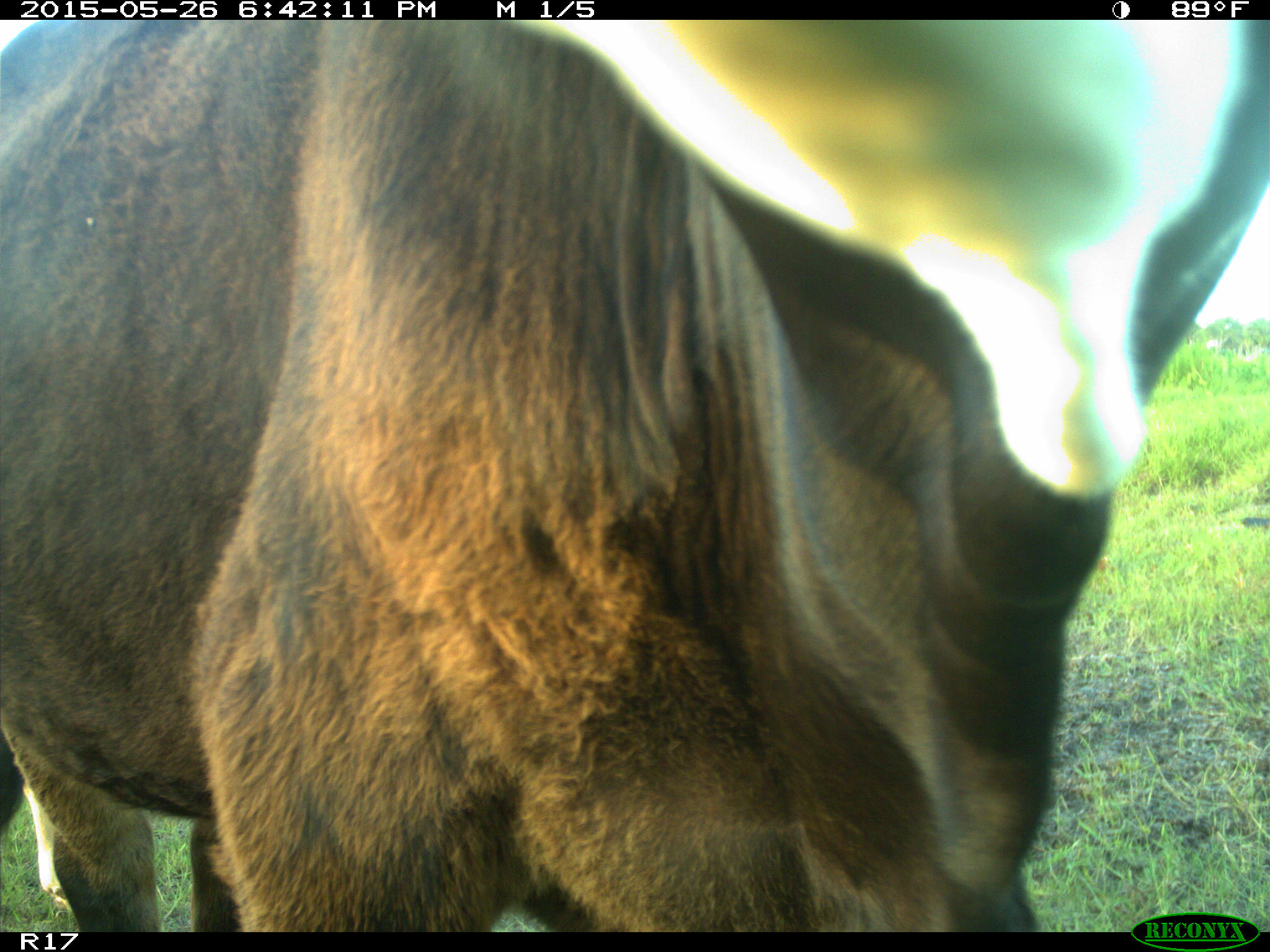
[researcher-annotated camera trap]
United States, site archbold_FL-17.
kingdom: Animalia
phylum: Chordata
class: Mammalia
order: Artiodactyla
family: Bovidae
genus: Bos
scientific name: Bos taurus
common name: domestic cow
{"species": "Bos taurus (domestic cow)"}